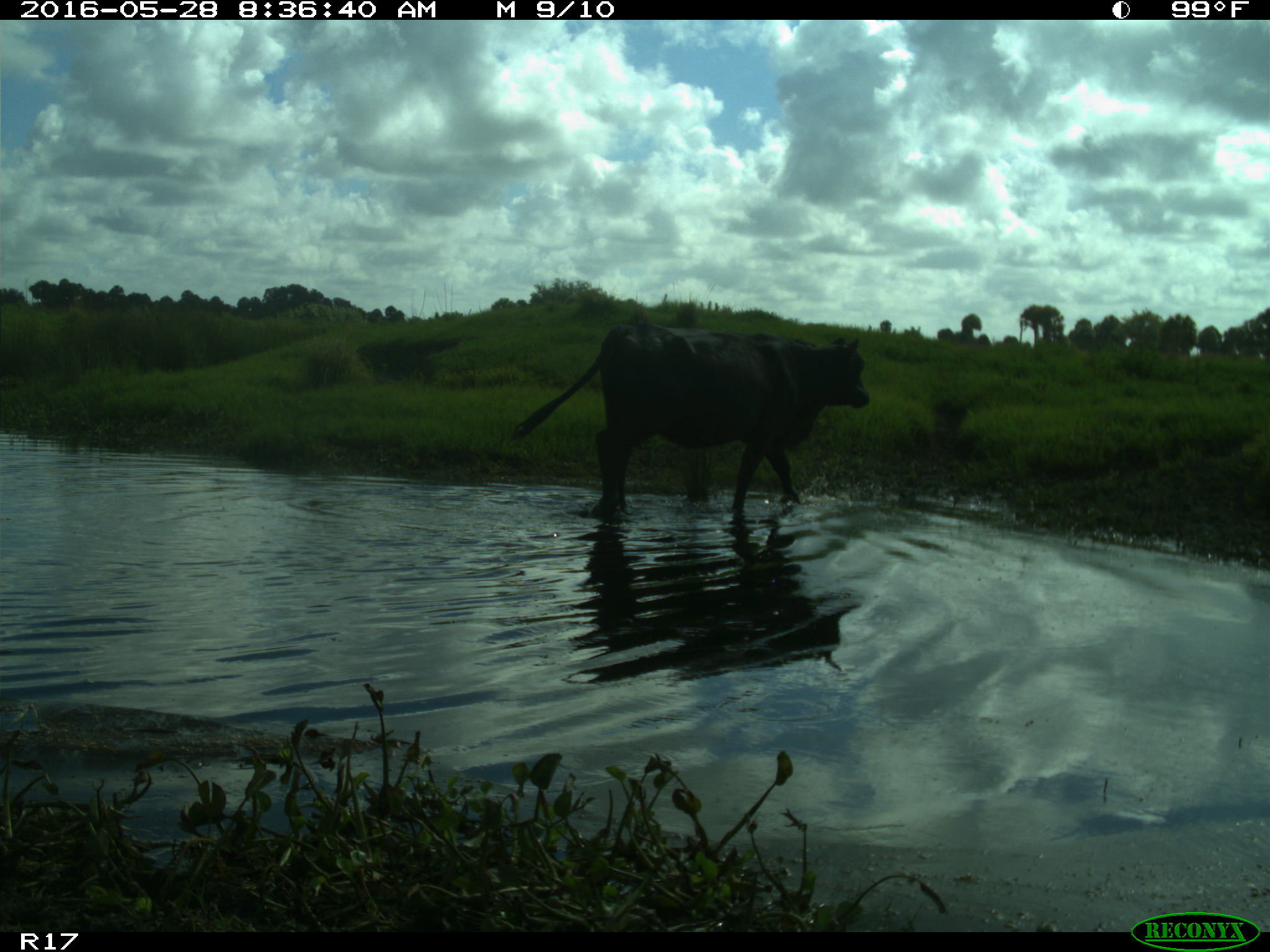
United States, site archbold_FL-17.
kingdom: Animalia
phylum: Chordata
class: Mammalia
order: Artiodactyla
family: Bovidae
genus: Bos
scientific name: Bos taurus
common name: domestic cow